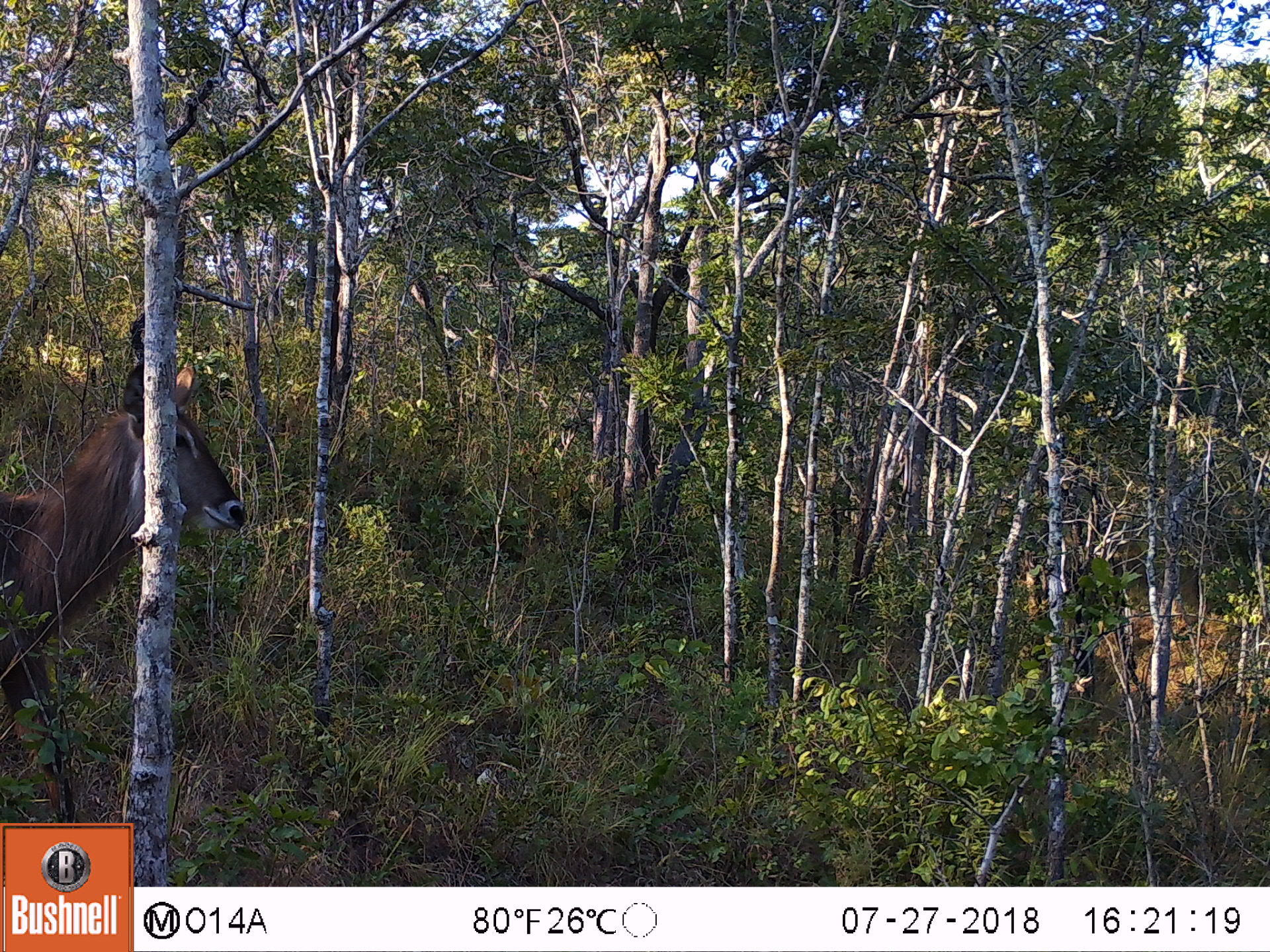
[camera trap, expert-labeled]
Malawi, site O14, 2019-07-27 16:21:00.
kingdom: Animalia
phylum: Chordata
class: Mammalia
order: Artiodactyla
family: Bovidae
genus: Kobus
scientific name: Kobus ellipsiprymnus ellipsiprymnus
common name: common waterbuck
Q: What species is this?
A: Common waterbuck (Kobus ellipsiprymnus ellipsiprymnus).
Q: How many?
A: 1.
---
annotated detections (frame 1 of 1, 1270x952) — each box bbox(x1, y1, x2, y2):
common waterbuck: bbox(2, 335, 253, 818)